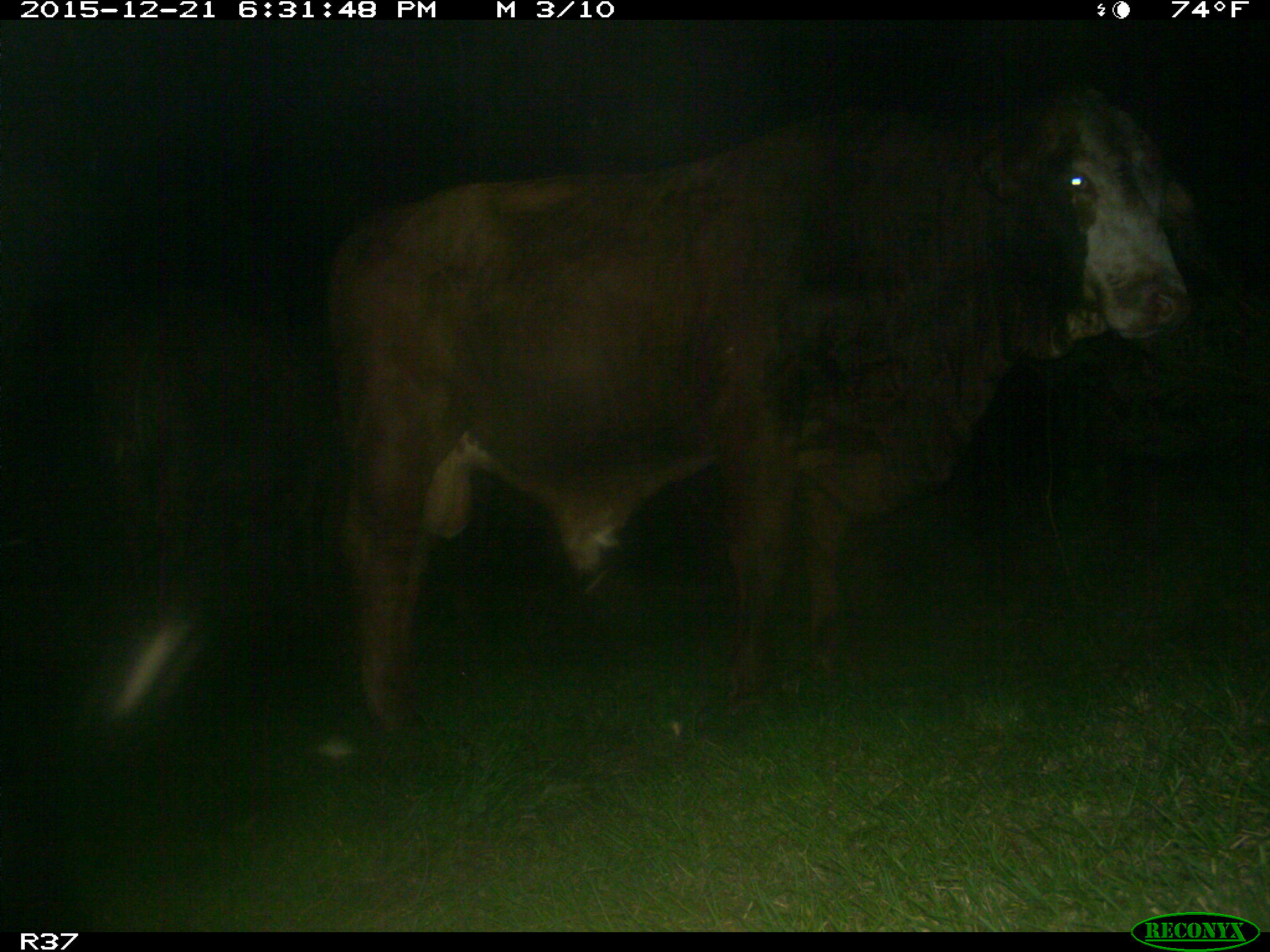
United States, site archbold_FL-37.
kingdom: Animalia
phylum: Chordata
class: Mammalia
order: Artiodactyla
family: Bovidae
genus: Bos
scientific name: Bos taurus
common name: domestic cow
Bos taurus (domestic cow).